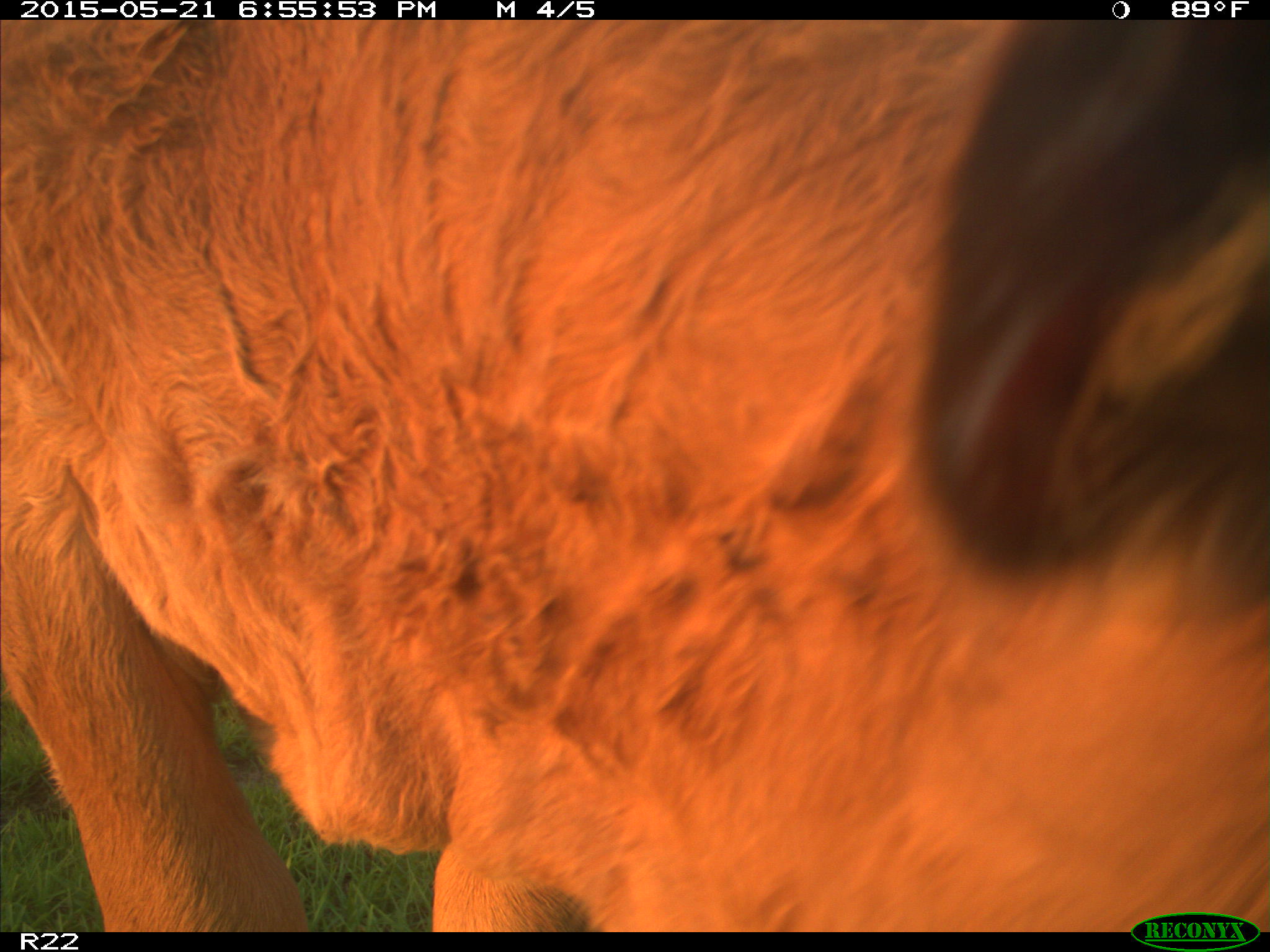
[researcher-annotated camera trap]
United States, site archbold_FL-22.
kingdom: Animalia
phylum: Chordata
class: Mammalia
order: Artiodactyla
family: Bovidae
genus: Bos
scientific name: Bos taurus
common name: domestic cow